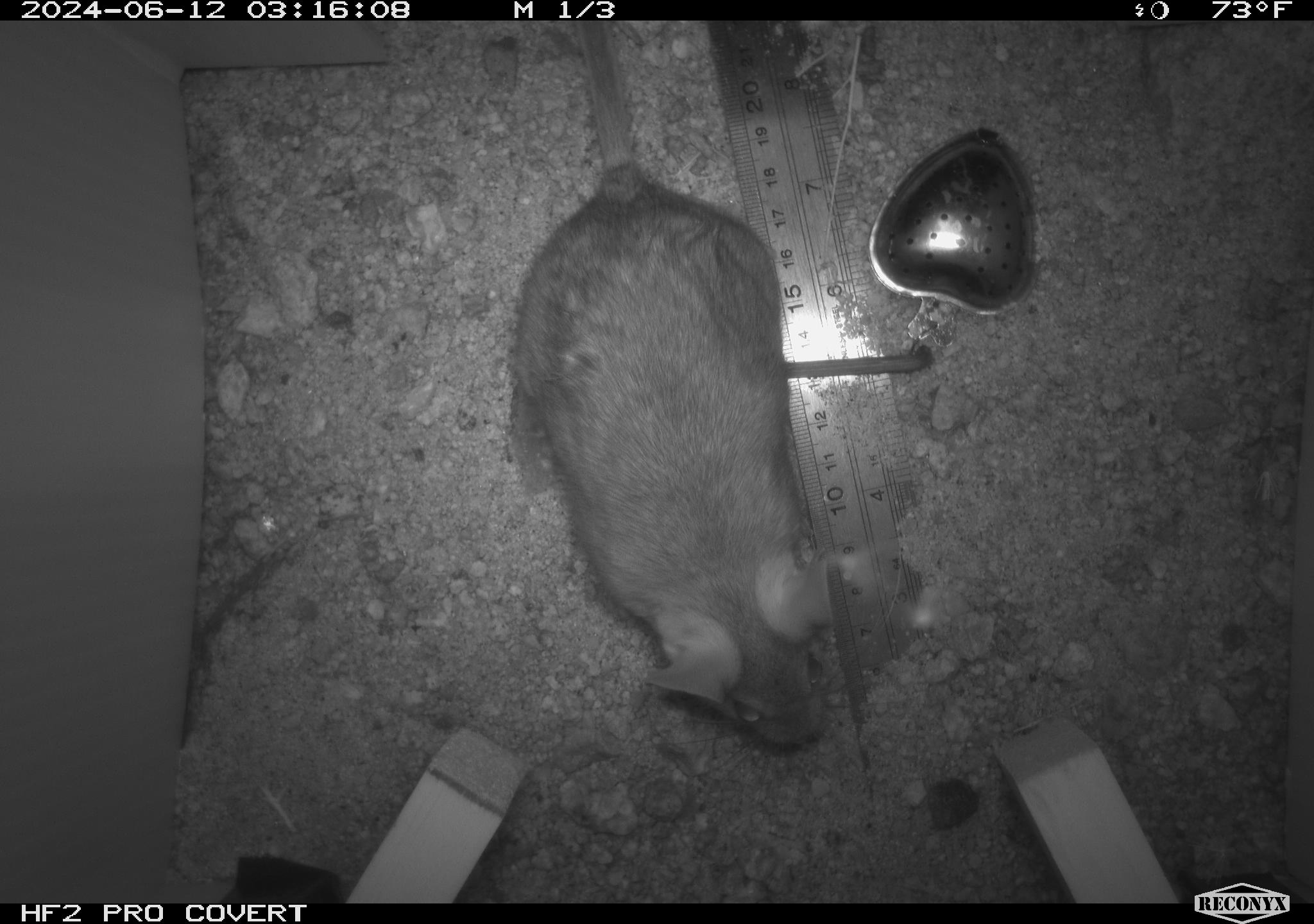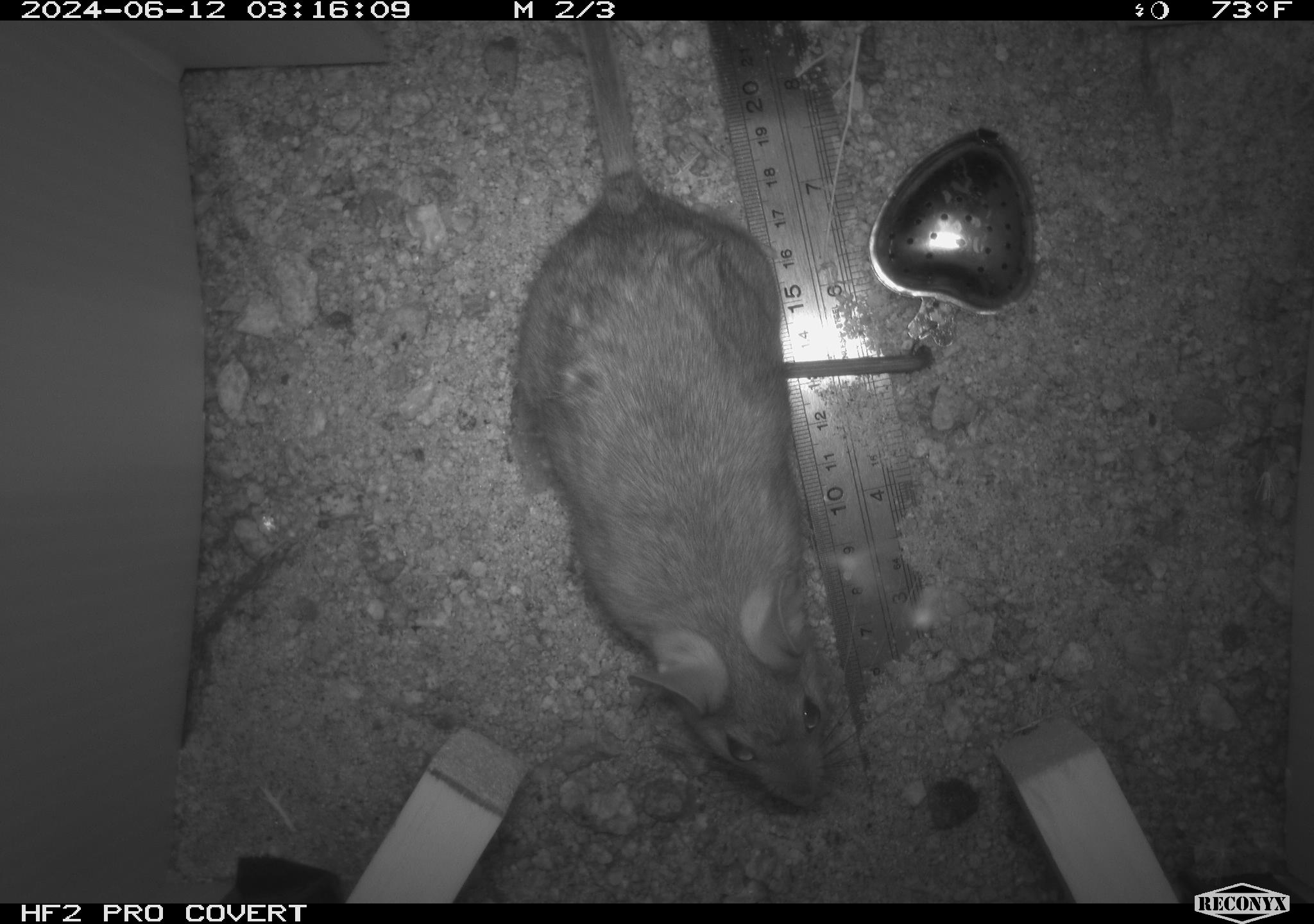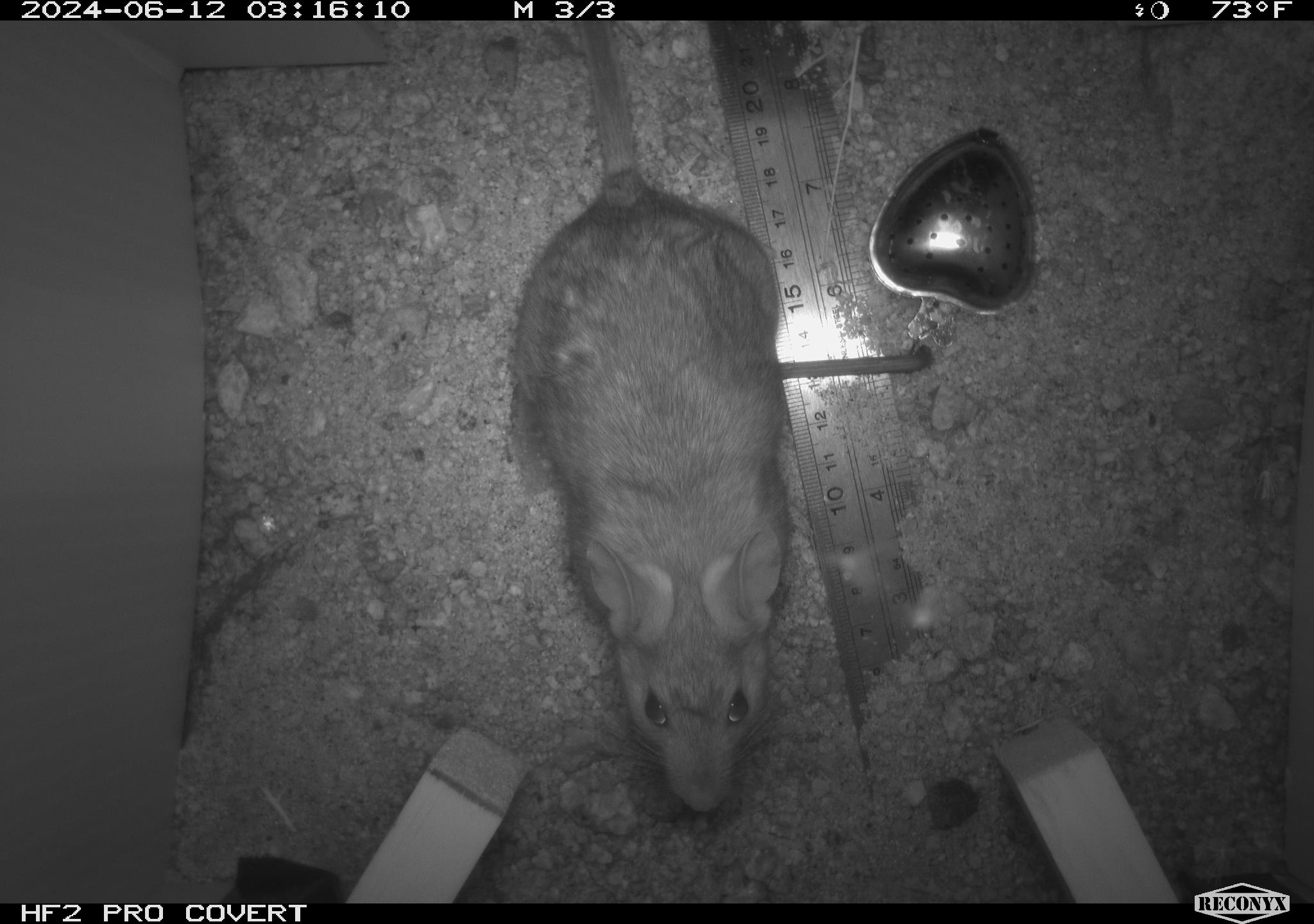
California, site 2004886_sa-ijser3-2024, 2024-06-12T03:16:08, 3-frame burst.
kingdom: Animalia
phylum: Chordata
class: Mammalia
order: Rodentia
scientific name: Rodentia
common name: woodrat or rat or mouse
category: woodrat or rat or mouse species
Woodrat or rat or mouse species (woodrat or rat or mouse) (Rodentia).